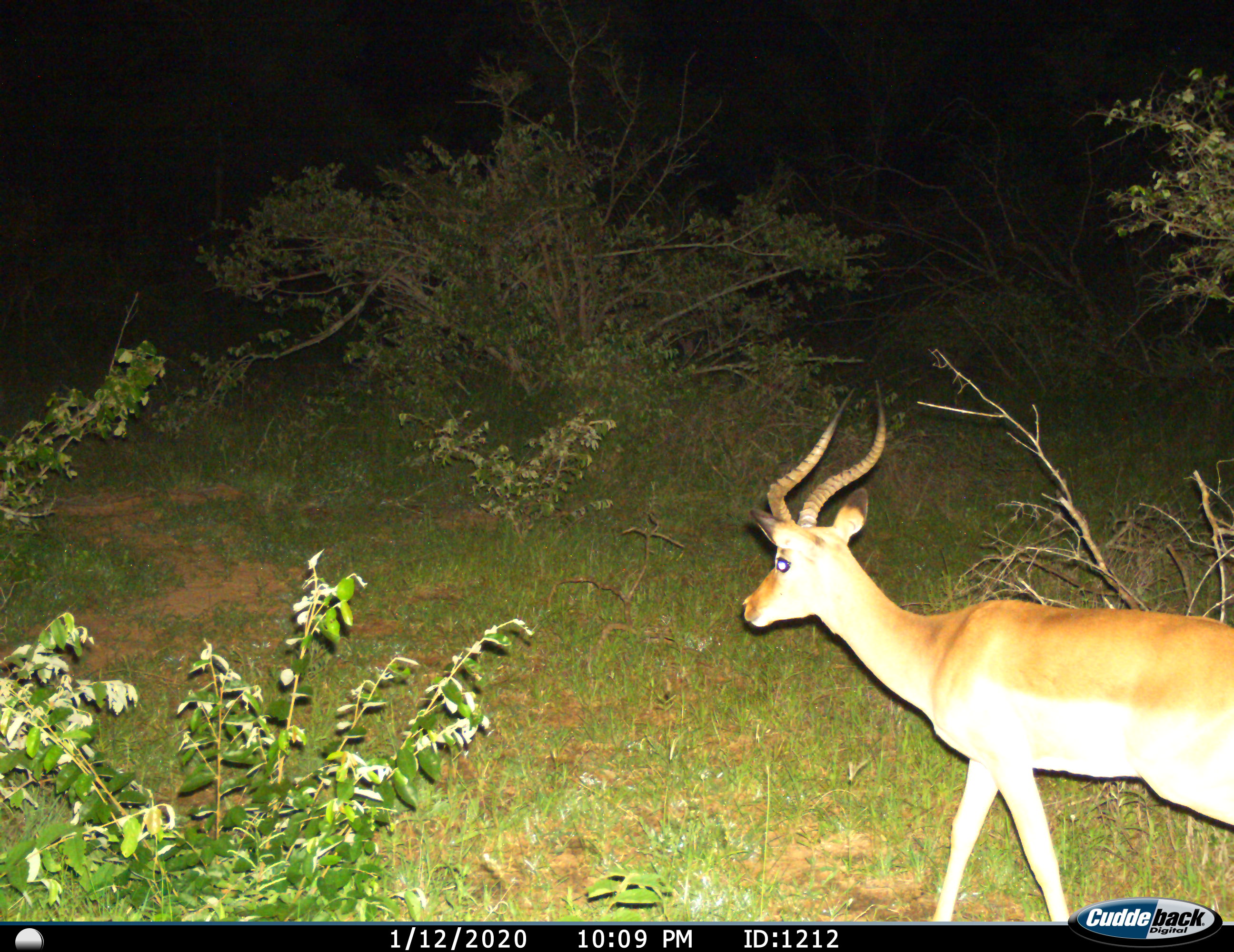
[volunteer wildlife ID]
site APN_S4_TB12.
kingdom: Animalia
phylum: Chordata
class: Mammalia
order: Artiodactyla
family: Bovidae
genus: Aepyceros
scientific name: Aepyceros melampus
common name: impala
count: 1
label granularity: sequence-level